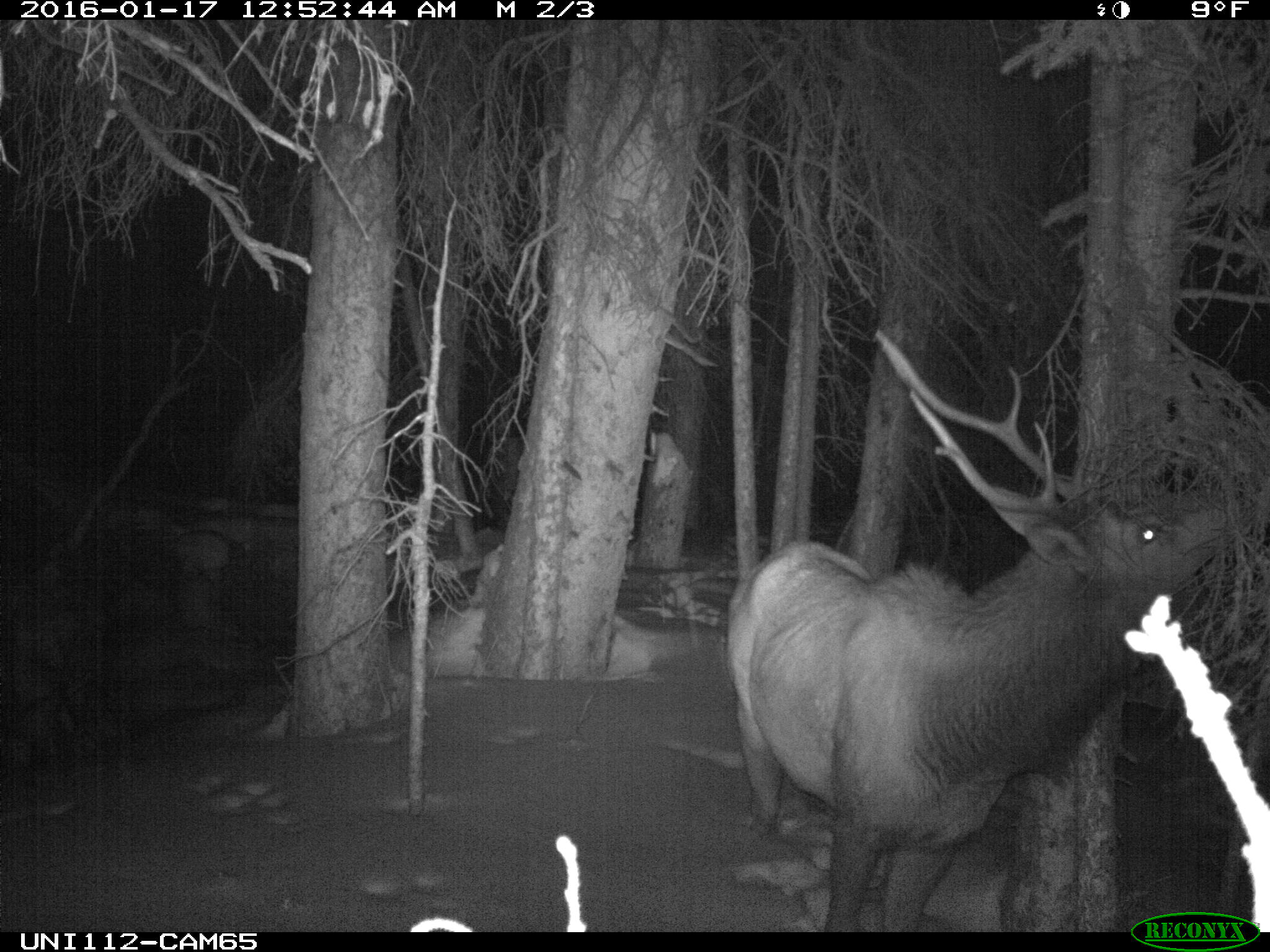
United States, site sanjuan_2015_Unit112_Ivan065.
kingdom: Animalia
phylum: Chordata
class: Mammalia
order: Artiodactyla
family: Cervidae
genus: Cervus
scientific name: Cervus elaphus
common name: red deer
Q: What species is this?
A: Cervus elaphus (red deer).